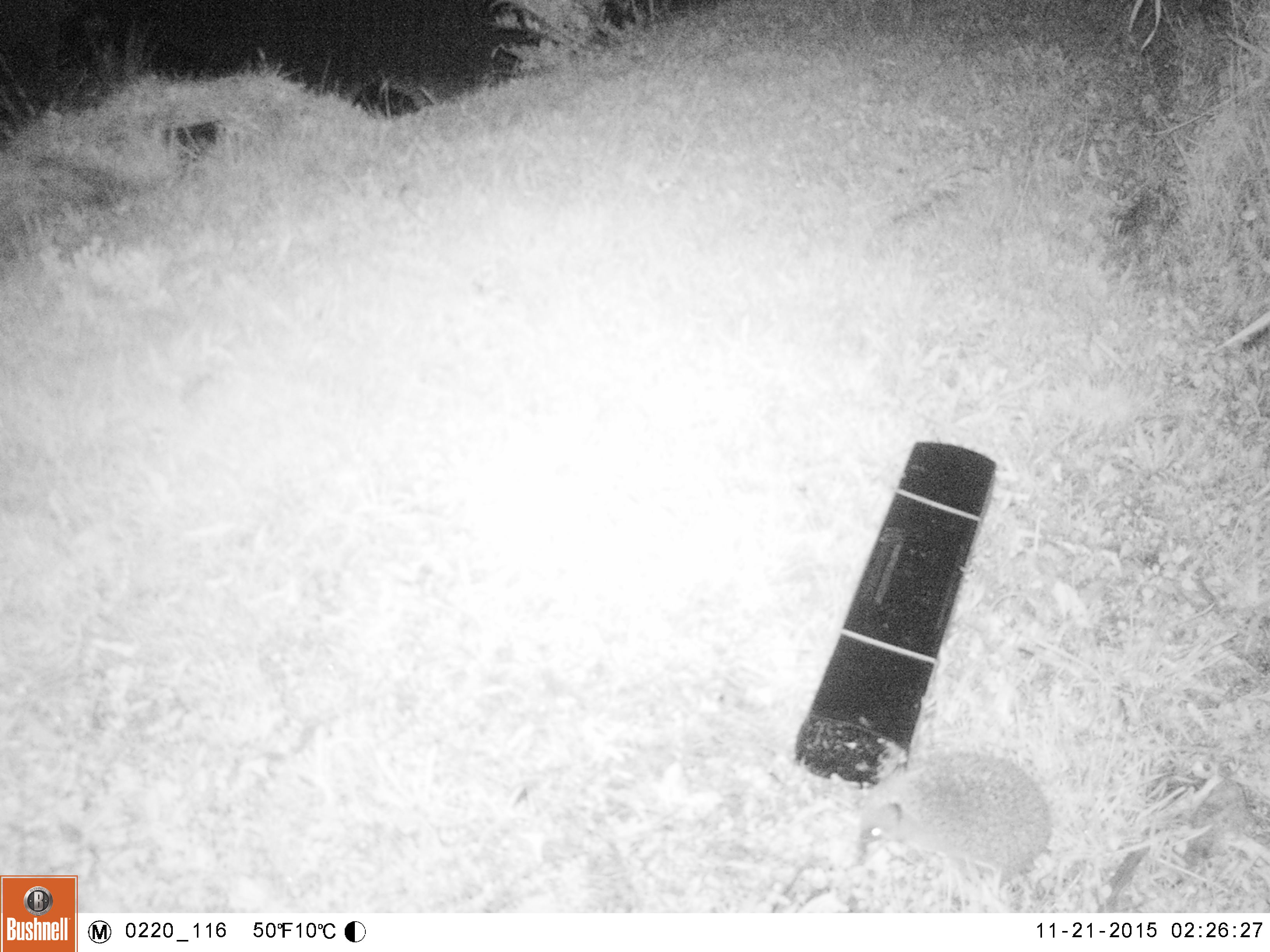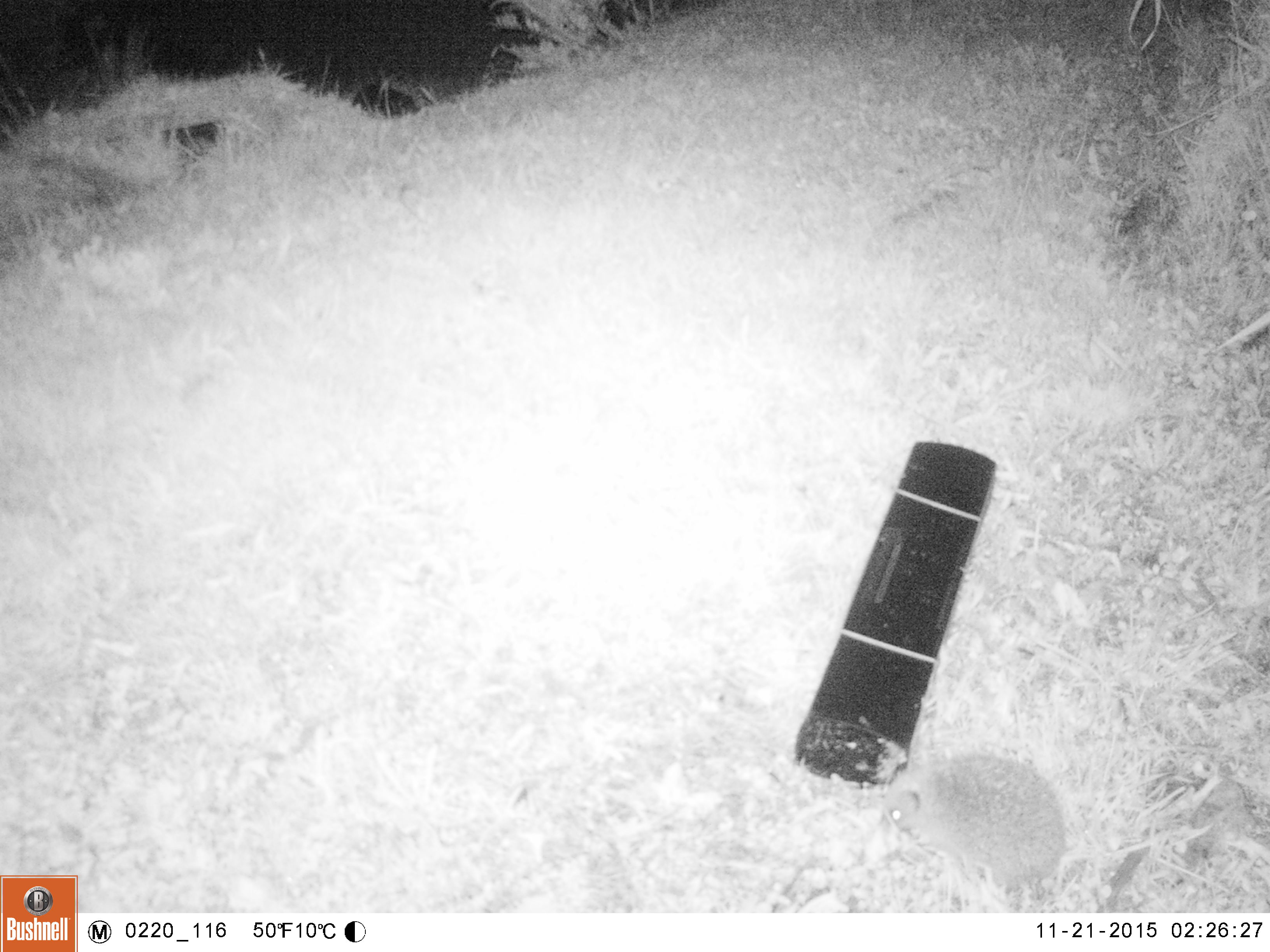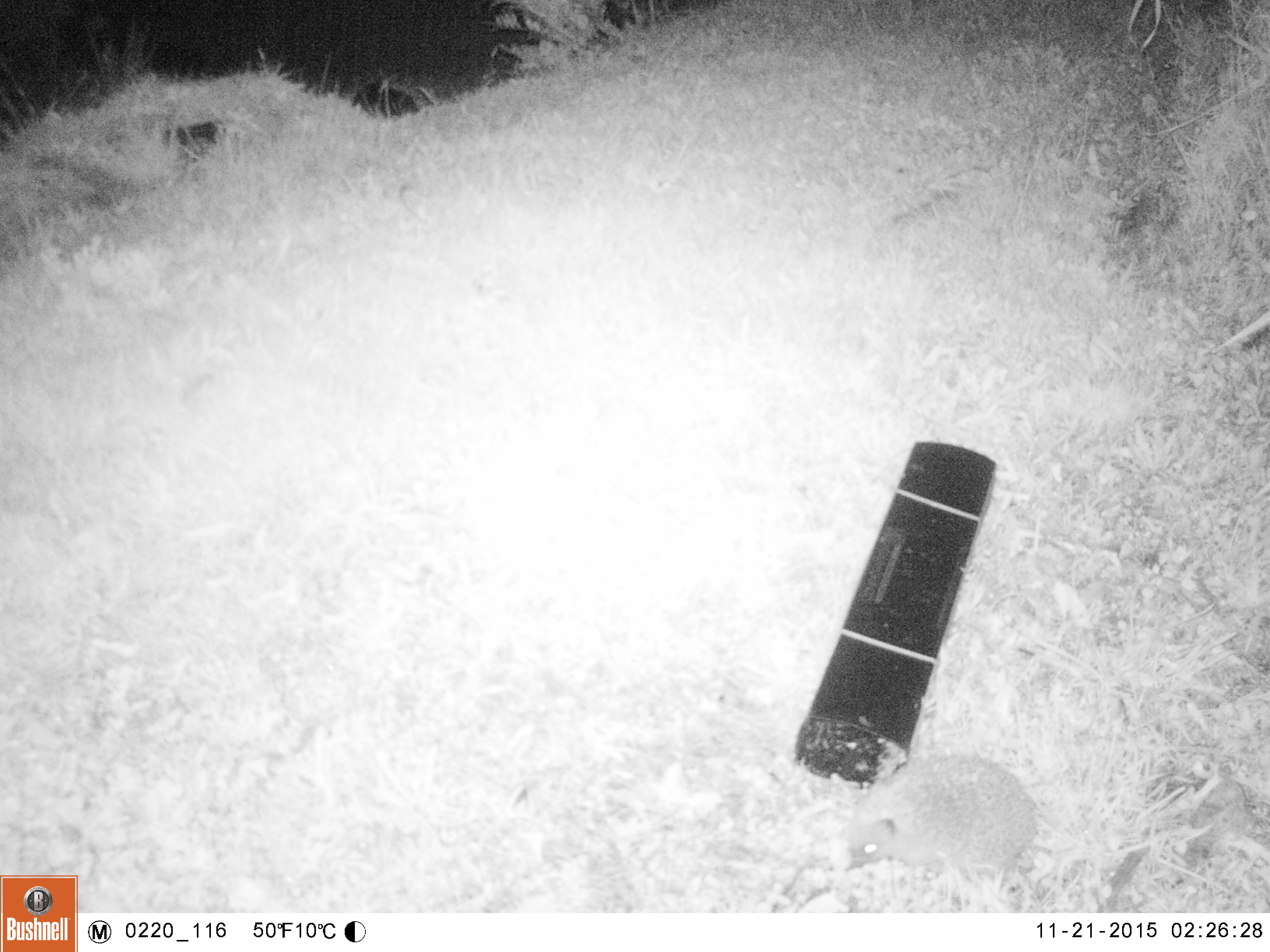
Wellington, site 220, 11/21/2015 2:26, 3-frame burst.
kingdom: Animalia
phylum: Chordata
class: Mammalia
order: Eulipotyphla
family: Erinaceidae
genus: Erinaceus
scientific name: Erinaceus europaeus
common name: hedgehog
Hedgehog (Erinaceus europaeus).